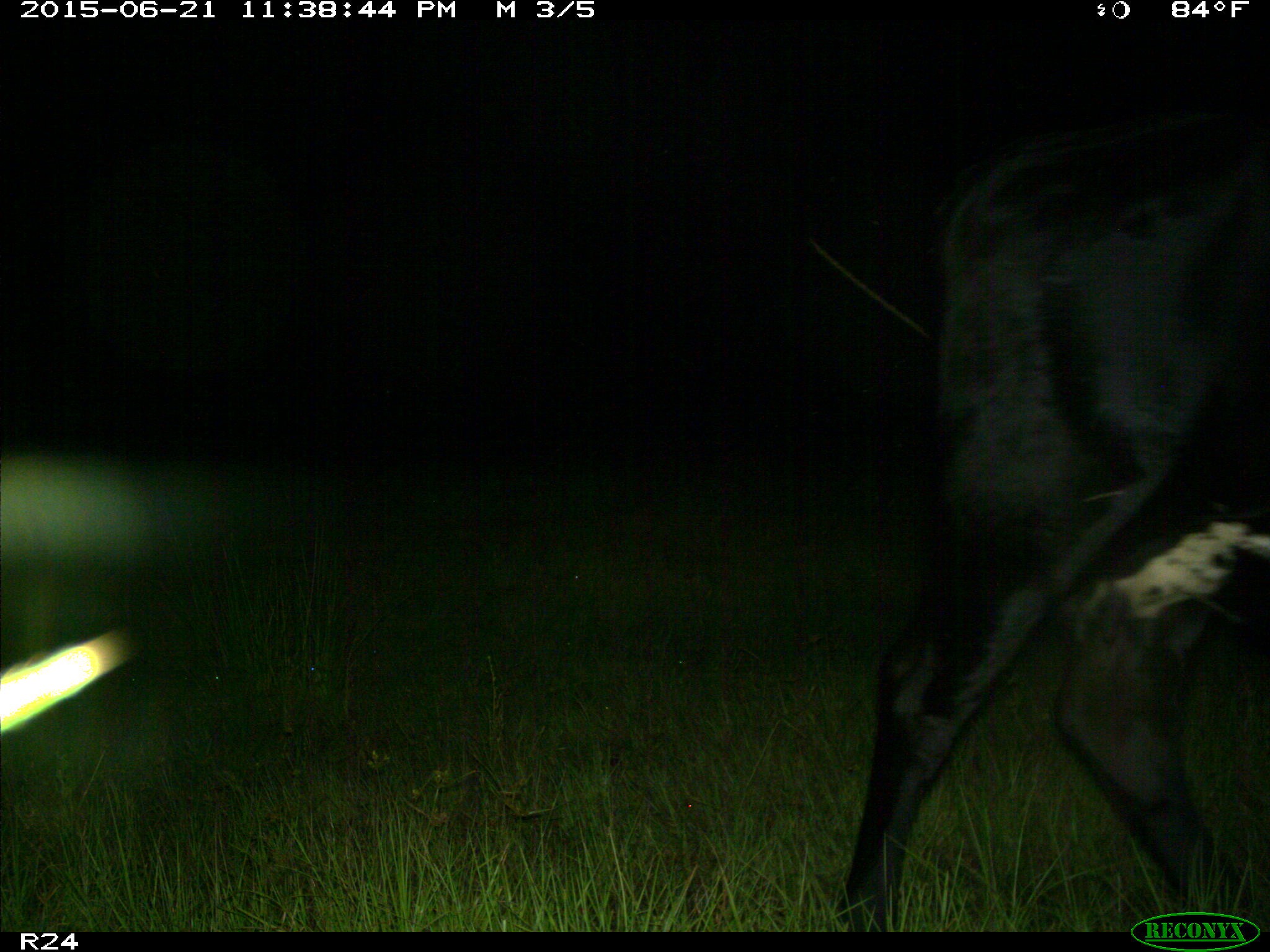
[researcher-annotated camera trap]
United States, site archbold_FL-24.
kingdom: Animalia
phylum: Chordata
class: Mammalia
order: Artiodactyla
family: Bovidae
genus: Bos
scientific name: Bos taurus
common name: domestic cow